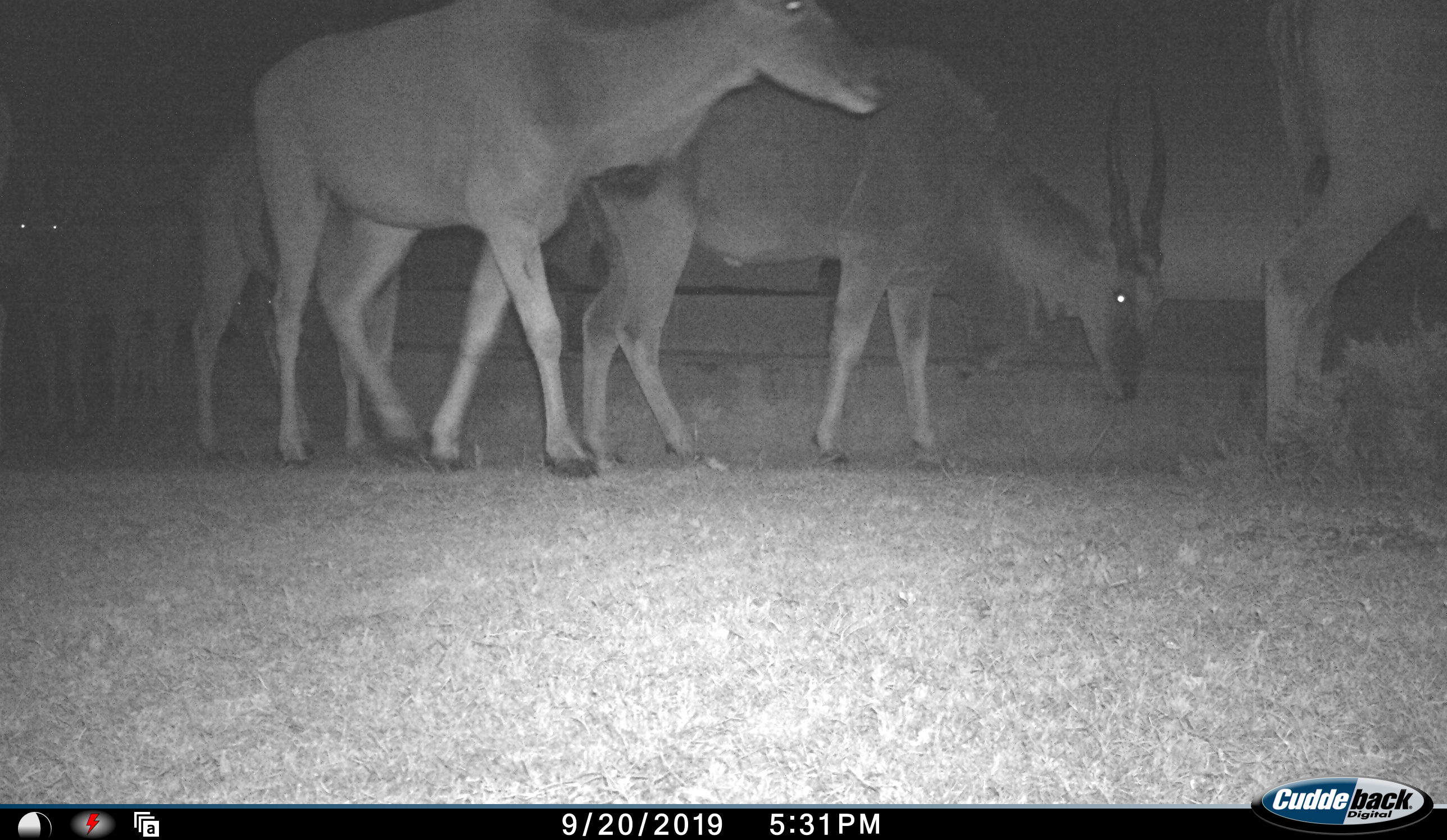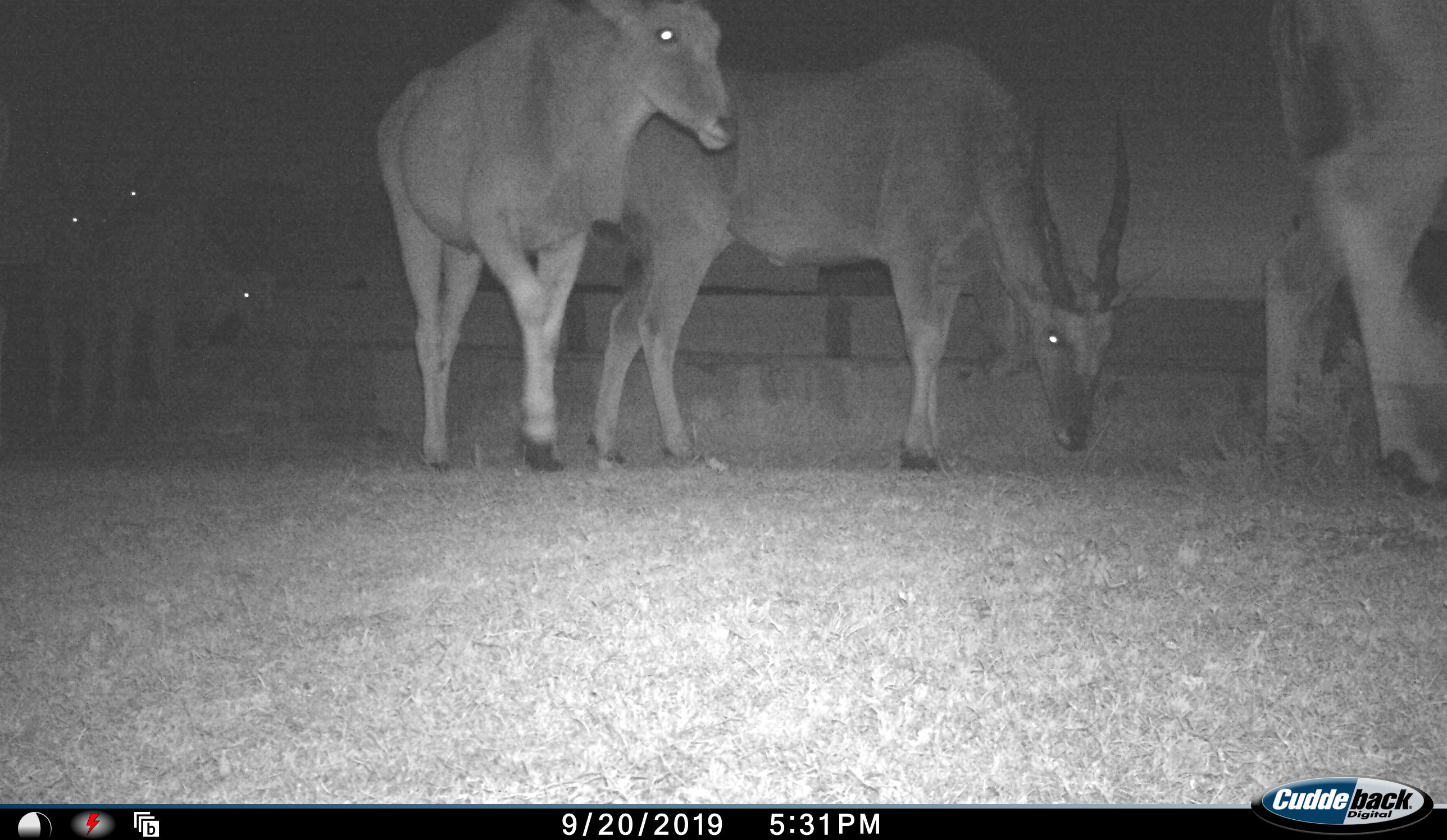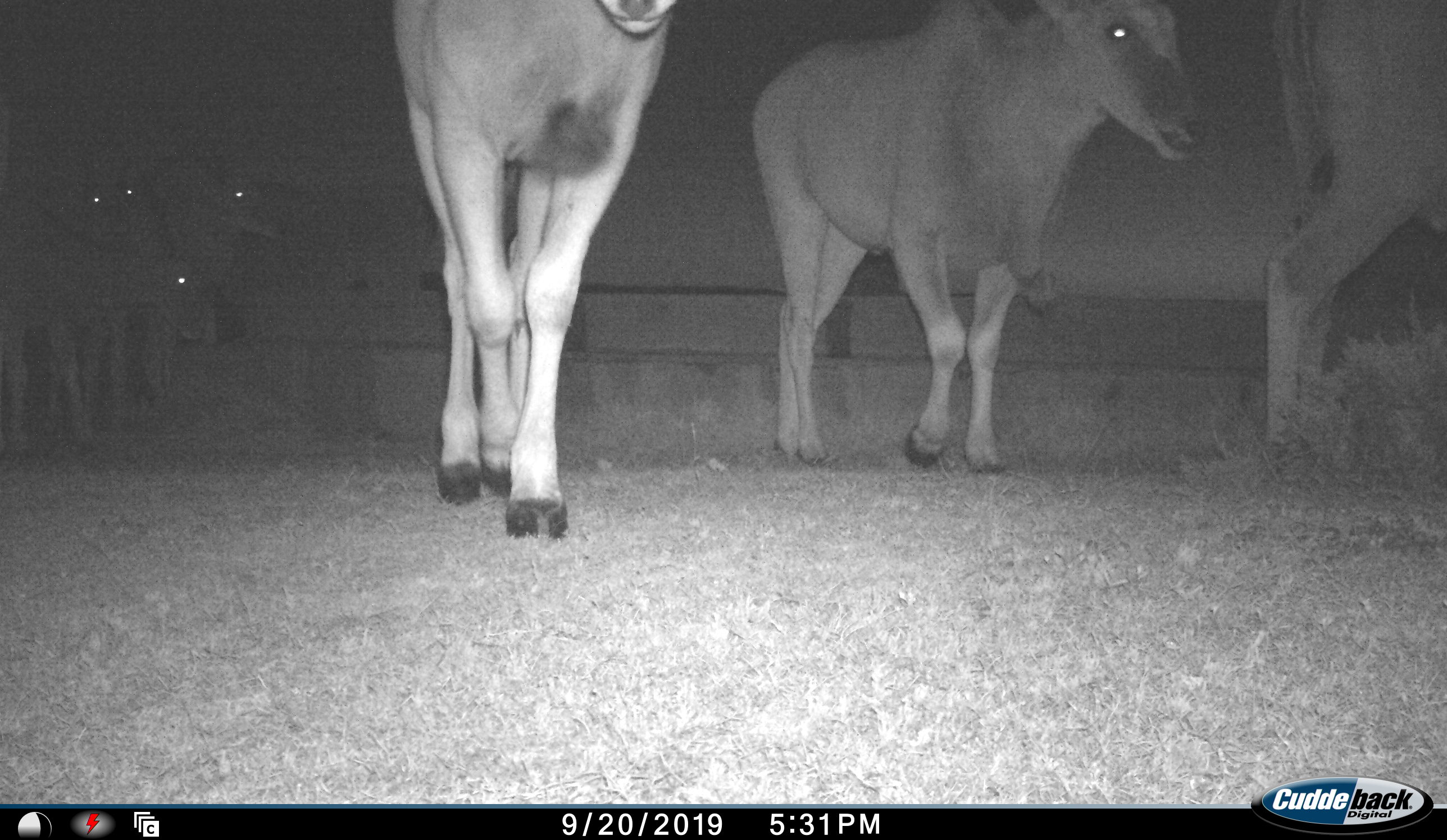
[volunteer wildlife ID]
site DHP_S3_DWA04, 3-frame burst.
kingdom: Animalia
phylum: Chordata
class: Mammalia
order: Artiodactyla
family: Bovidae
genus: Tragelaphus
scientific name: Tragelaphus oryx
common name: eland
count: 6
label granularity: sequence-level